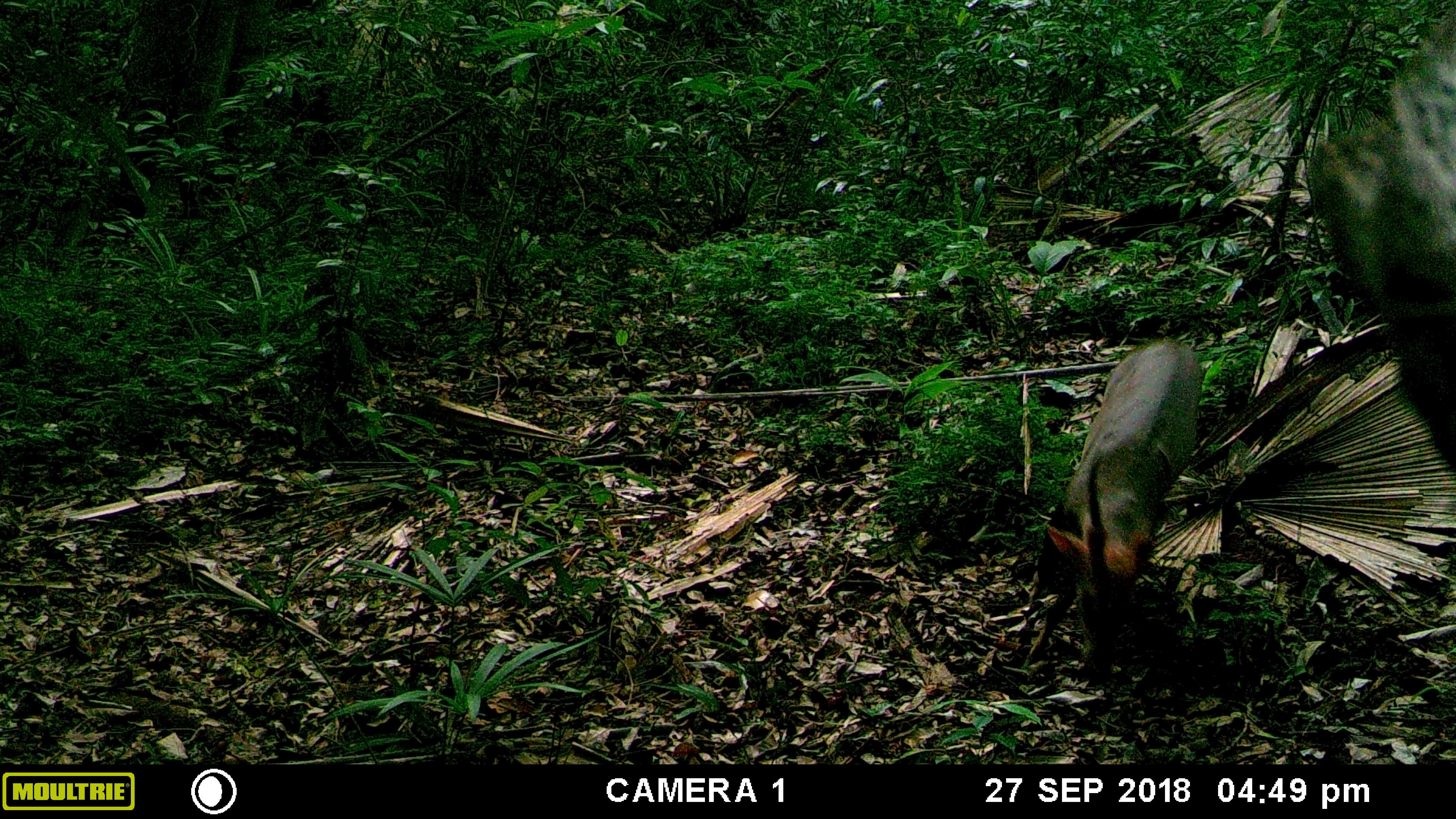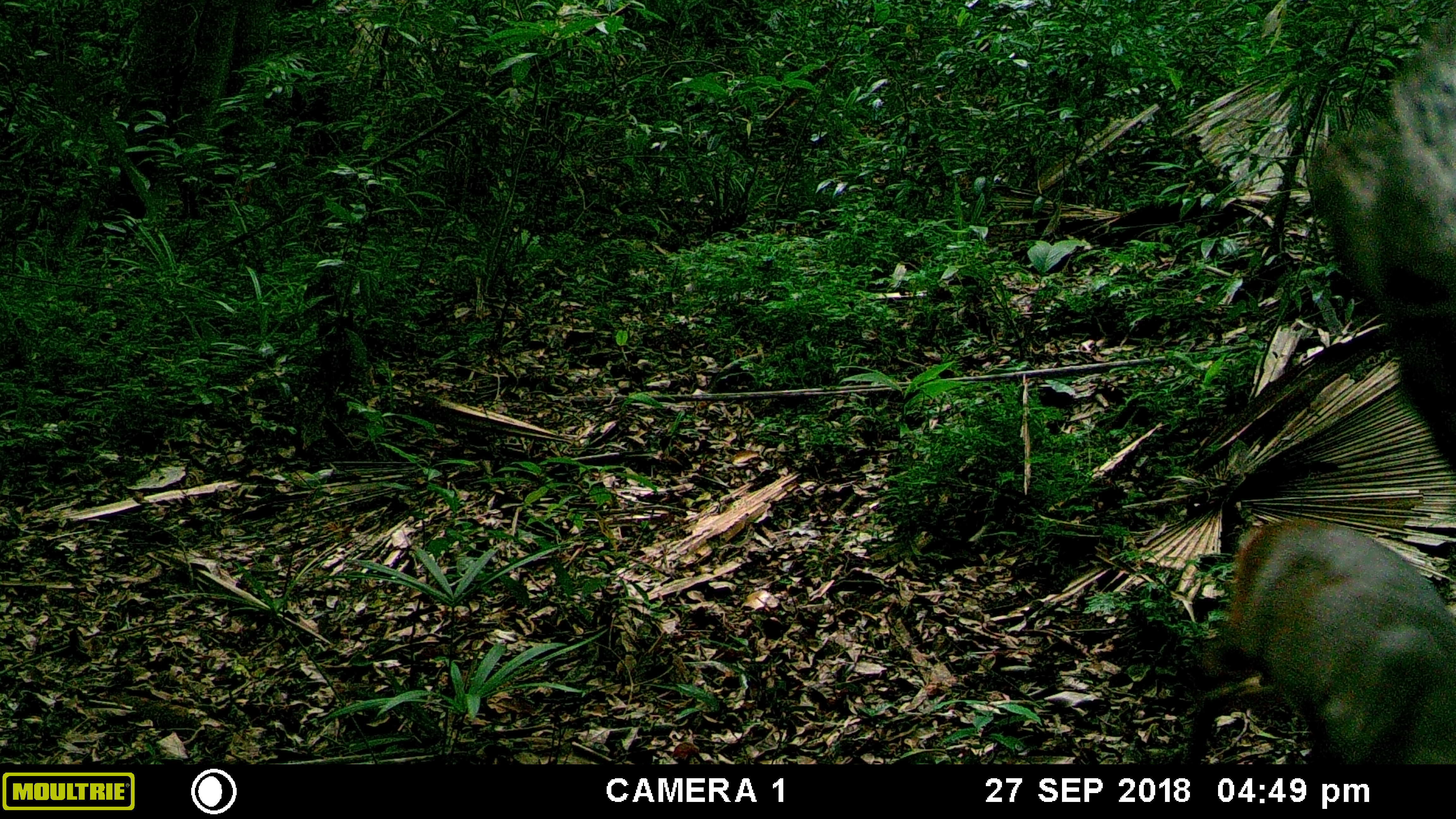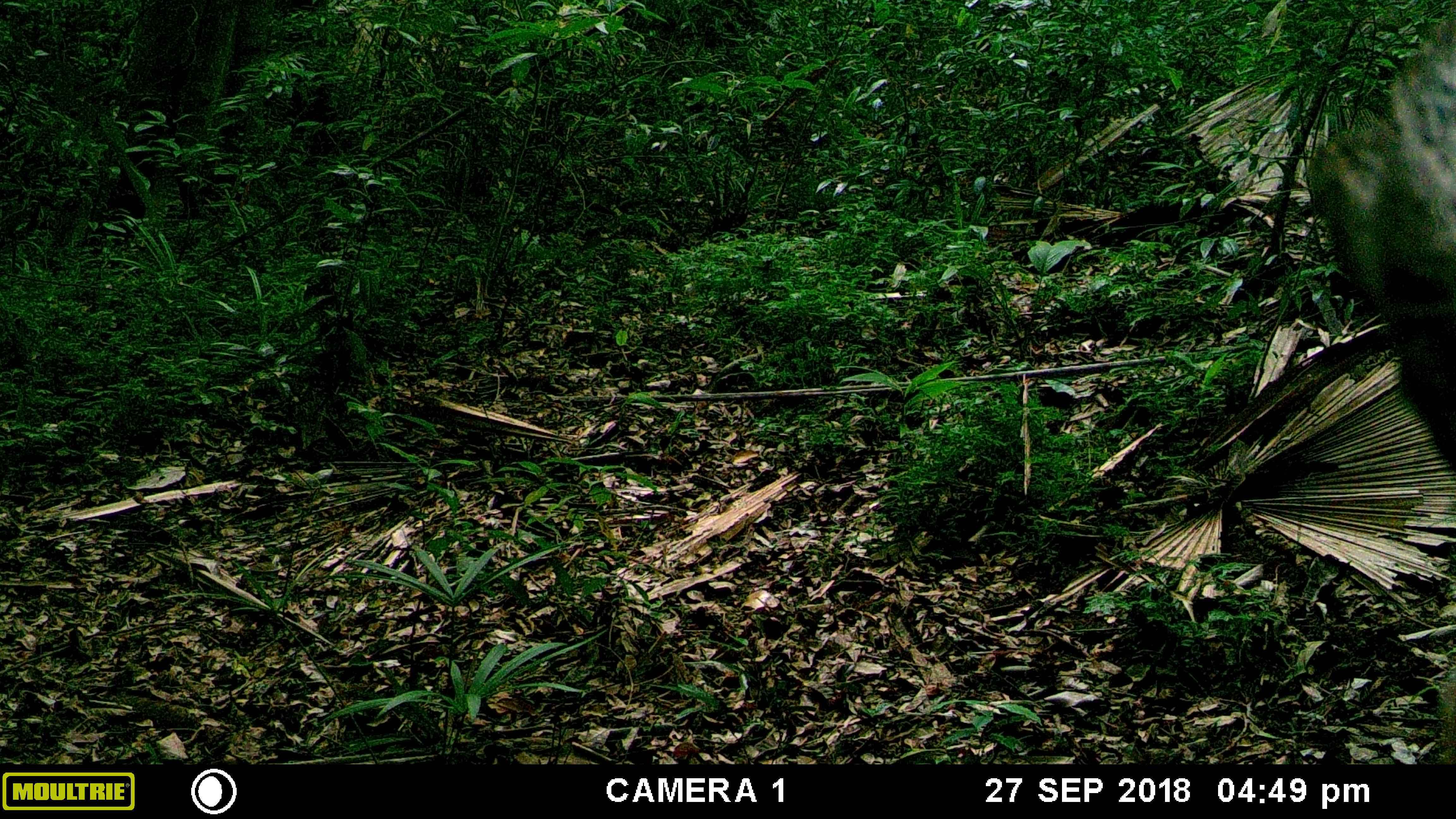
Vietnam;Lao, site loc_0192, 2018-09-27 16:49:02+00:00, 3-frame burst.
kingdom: Animalia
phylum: Chordata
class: Mammalia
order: Artiodactyla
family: Cervidae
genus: Muntiacus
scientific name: Muntiacus vuquangensis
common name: large-antlered muntjac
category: large antlered muntjac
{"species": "large antlered muntjac (large-antlered muntjac) (Muntiacus vuquangensis)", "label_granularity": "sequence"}